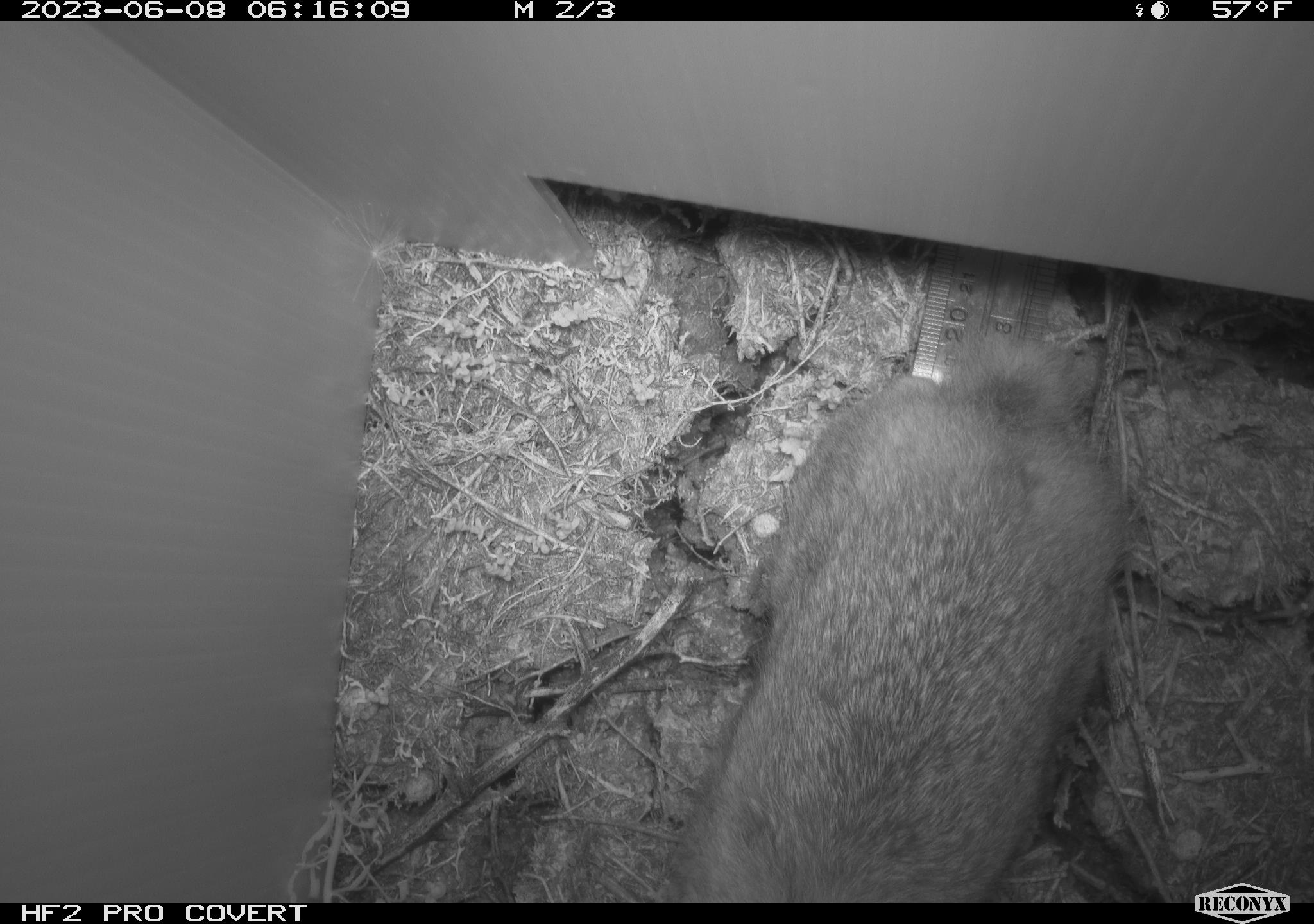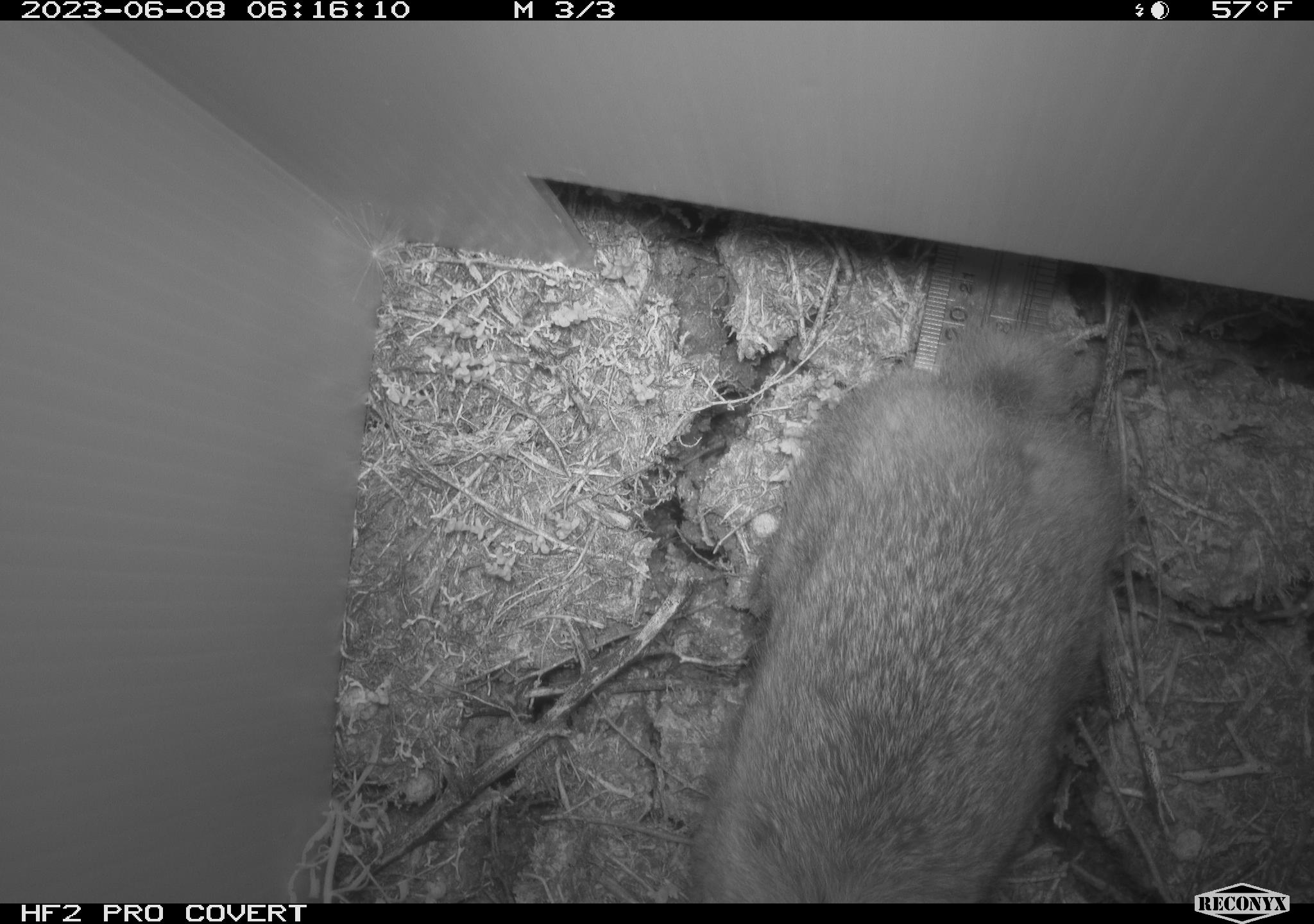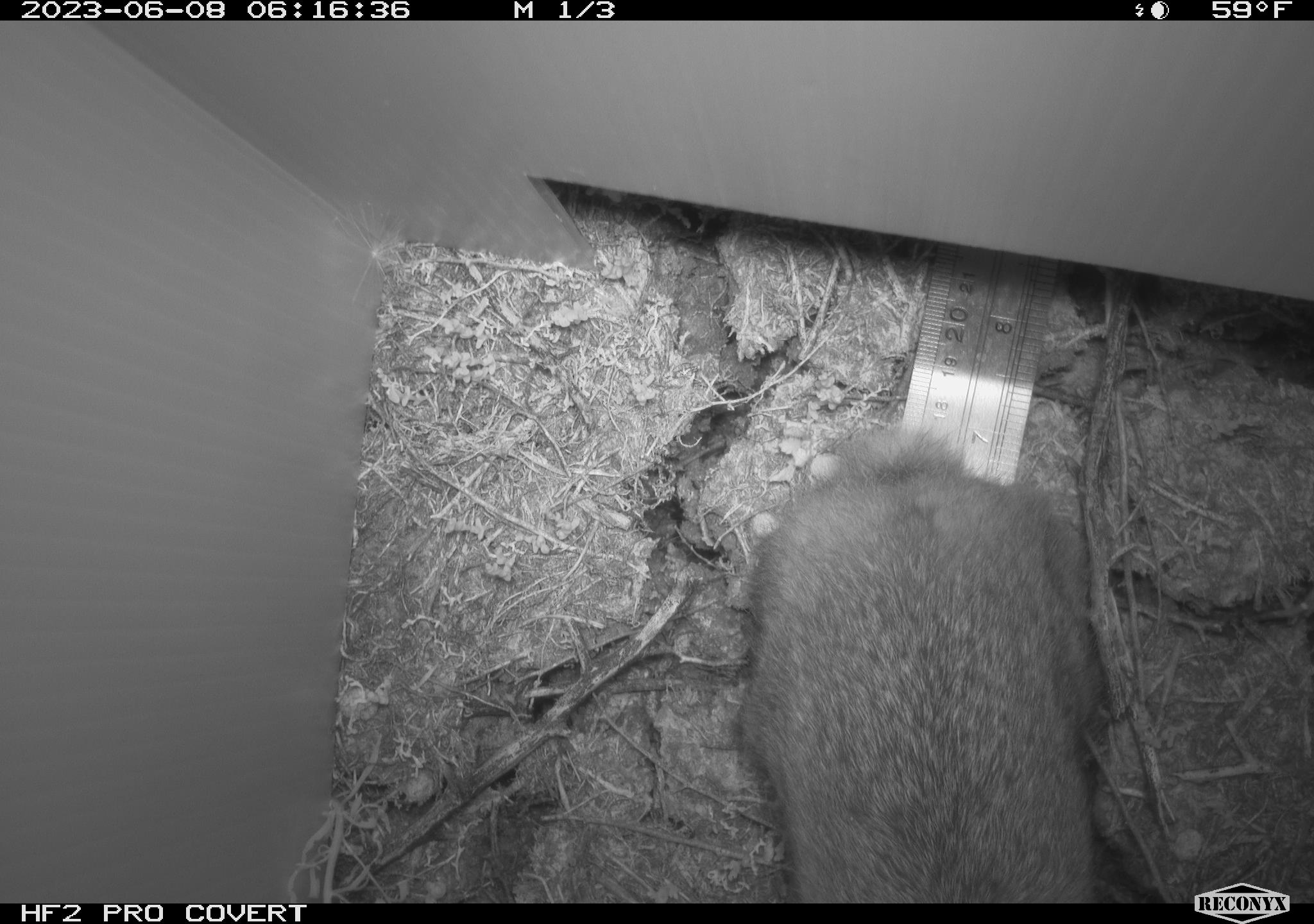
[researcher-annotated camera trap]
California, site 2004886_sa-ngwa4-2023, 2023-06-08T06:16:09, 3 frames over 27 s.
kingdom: Animalia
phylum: Chordata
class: Mammalia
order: Lagomorpha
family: Leporidae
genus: Sylvilagus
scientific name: Sylvilagus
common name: cottontail rabbits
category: sylvilagus species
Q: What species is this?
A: Sylvilagus species (cottontail rabbits) (Sylvilagus).